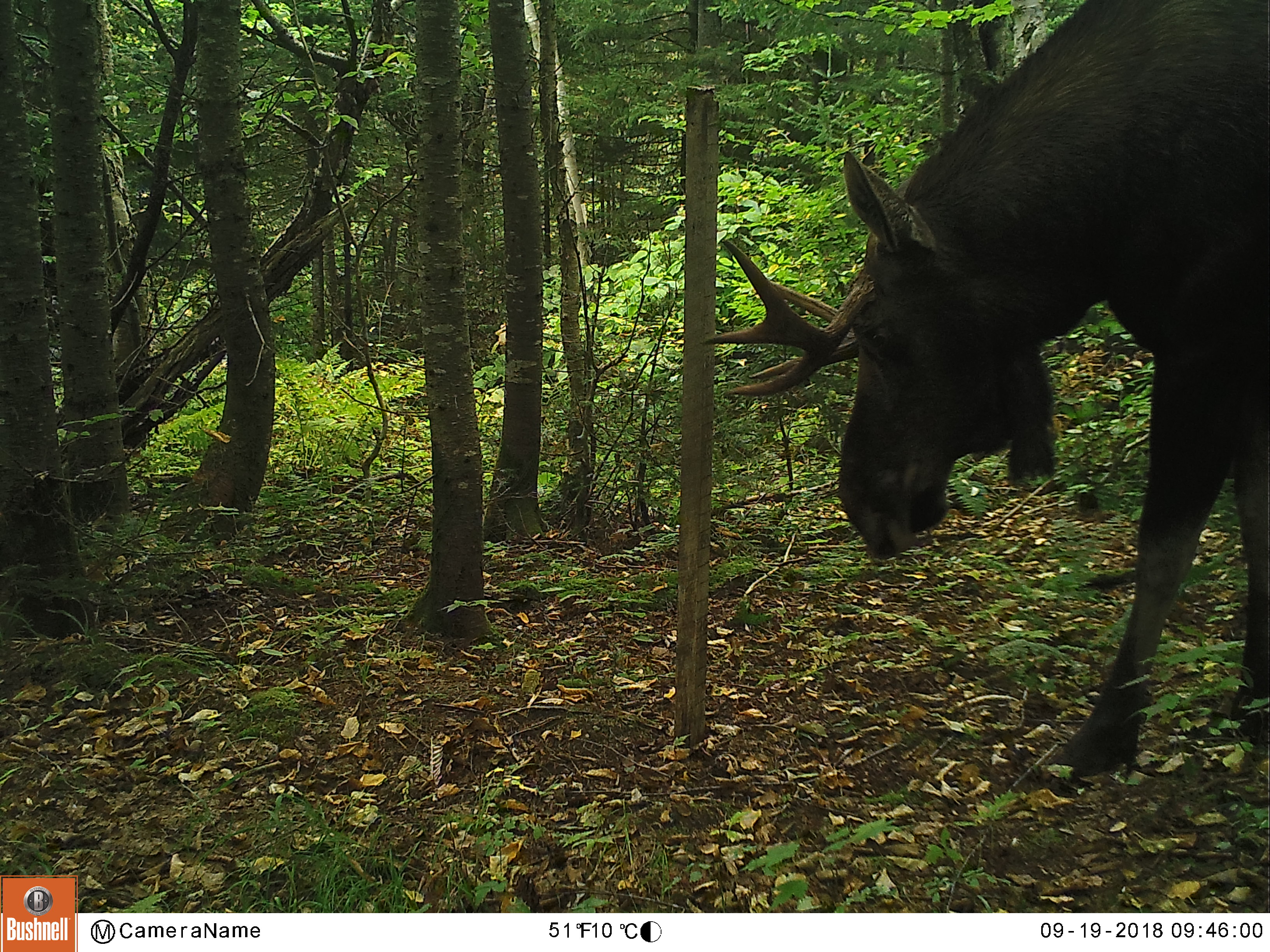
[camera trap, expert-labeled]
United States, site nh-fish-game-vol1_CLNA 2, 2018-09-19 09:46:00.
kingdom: Animalia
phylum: Chordata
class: Mammalia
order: Artiodactyla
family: Cervidae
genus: Alces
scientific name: Alces alces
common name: moose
Moose (Alces alces).